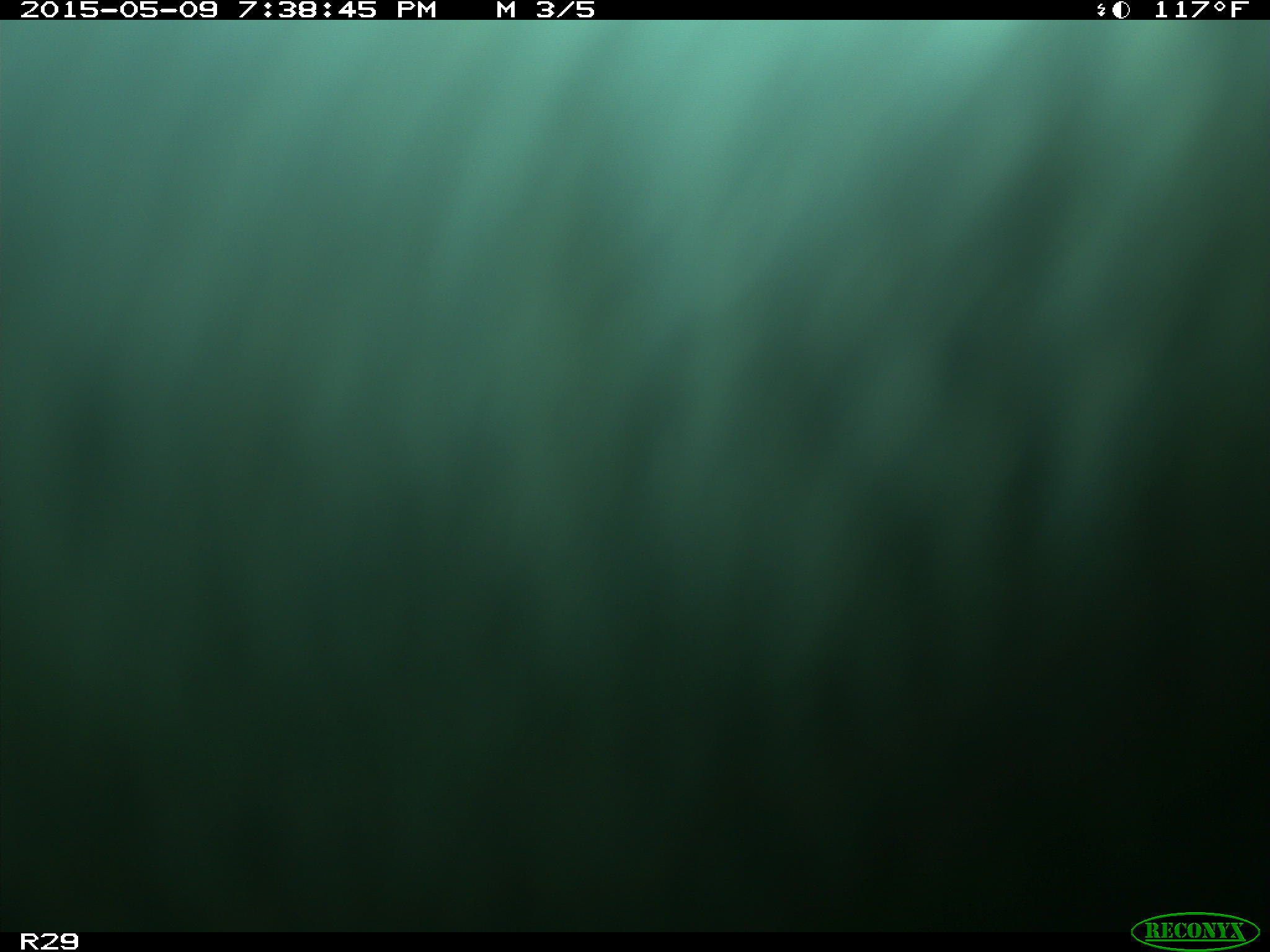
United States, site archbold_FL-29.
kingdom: Animalia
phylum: Chordata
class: Mammalia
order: Artiodactyla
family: Bovidae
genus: Bos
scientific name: Bos taurus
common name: domestic cow